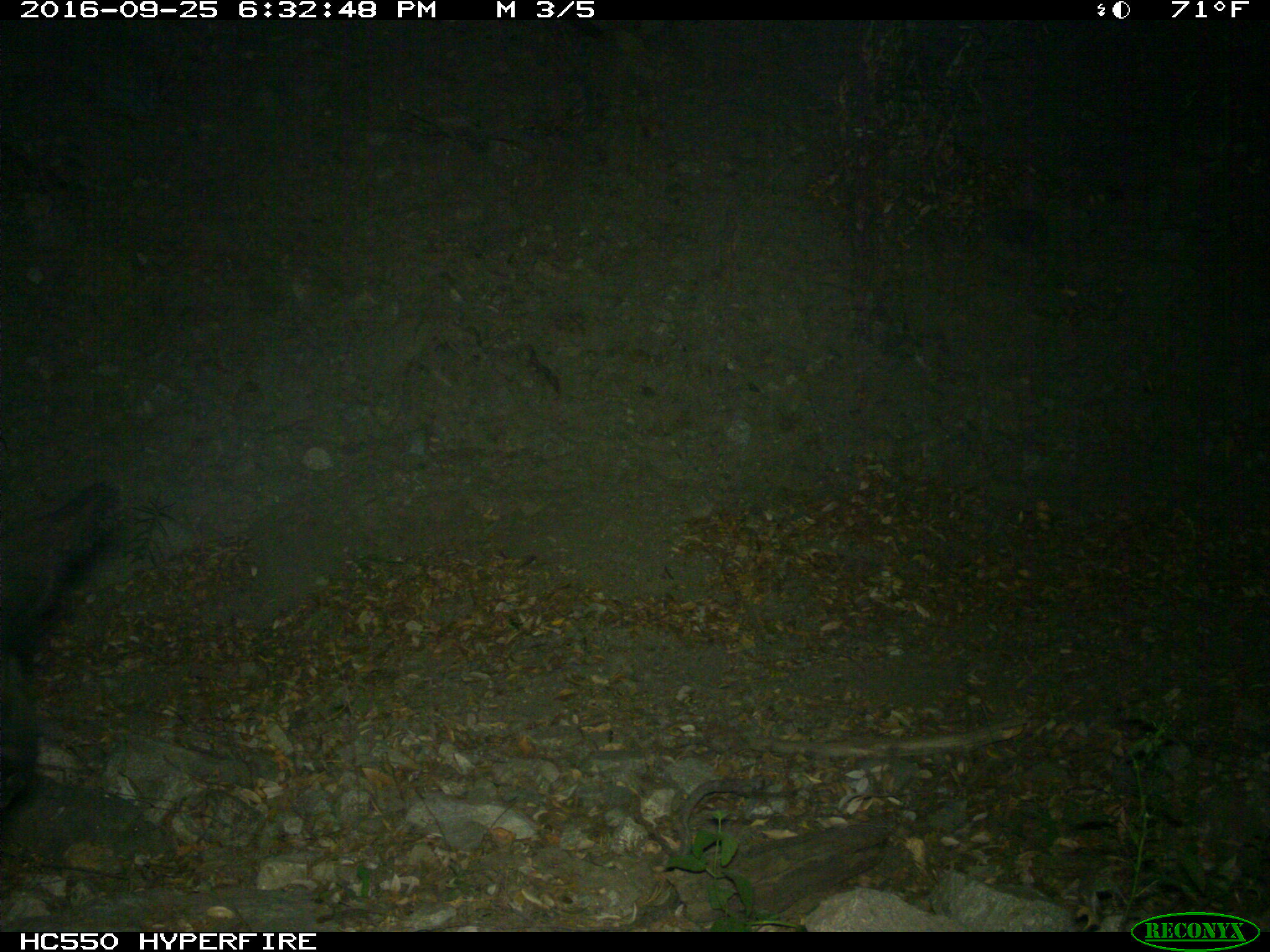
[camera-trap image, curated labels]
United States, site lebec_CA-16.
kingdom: Animalia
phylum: Chordata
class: Mammalia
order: Artiodactyla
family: Bovidae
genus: Bos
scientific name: Bos taurus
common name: domestic cow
Bos taurus (domestic cow).